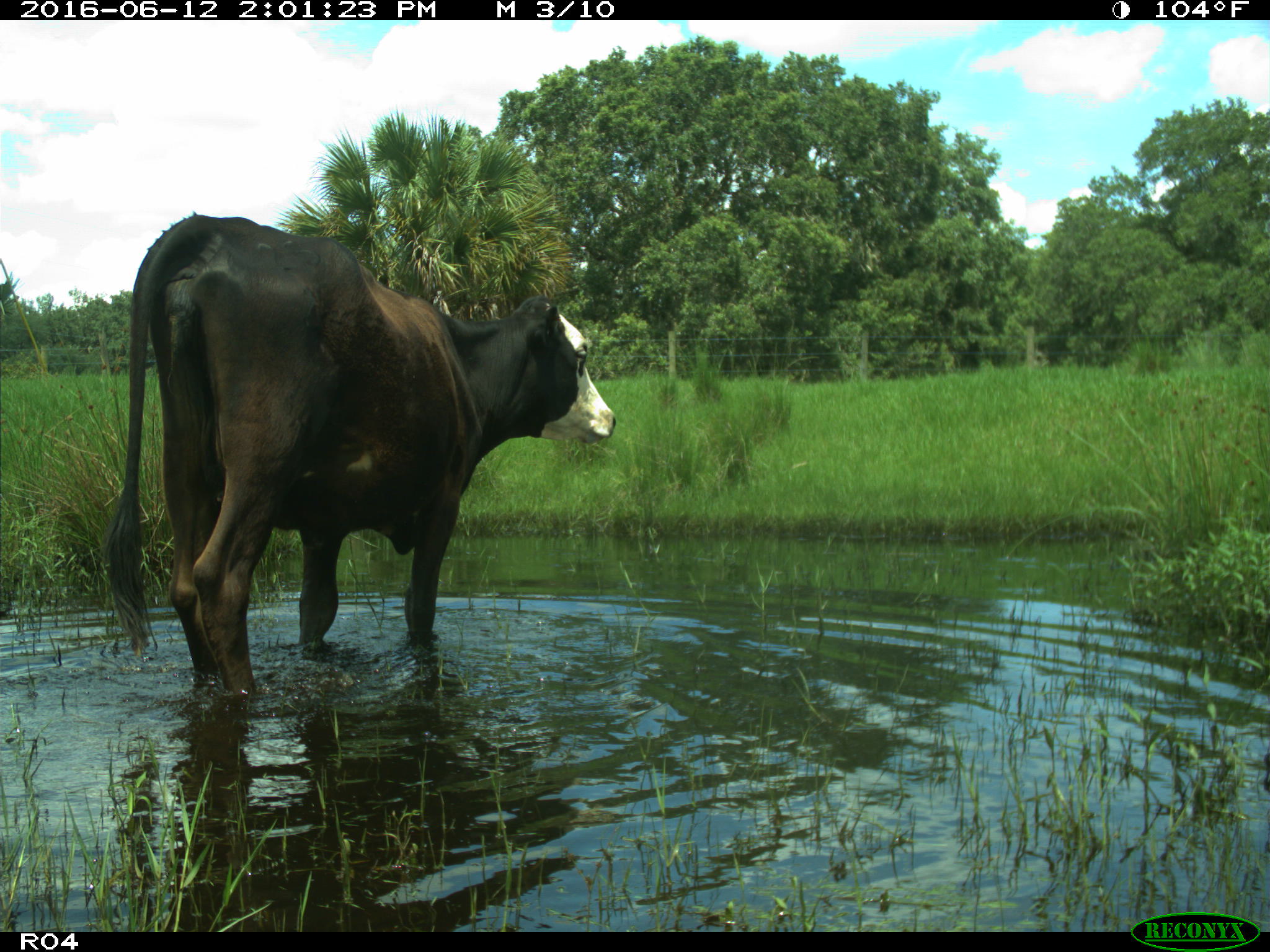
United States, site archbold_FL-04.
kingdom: Animalia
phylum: Chordata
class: Mammalia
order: Artiodactyla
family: Bovidae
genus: Bos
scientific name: Bos taurus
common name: domestic cow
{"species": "Bos taurus (domestic cow)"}